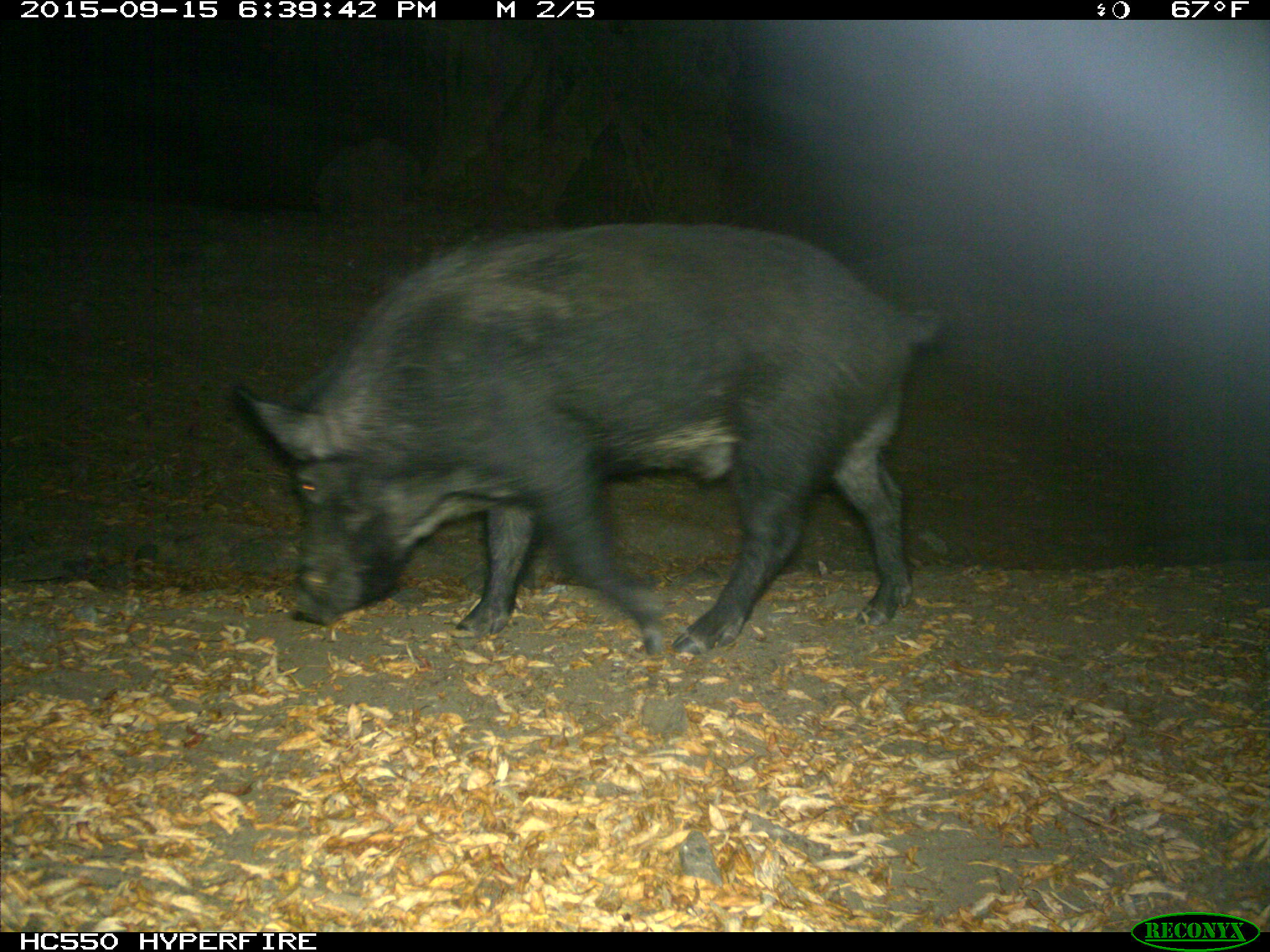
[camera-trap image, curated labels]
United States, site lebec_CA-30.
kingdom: Animalia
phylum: Chordata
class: Mammalia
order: Artiodactyla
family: Suidae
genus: Sus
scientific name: Sus scrofa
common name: wild boar